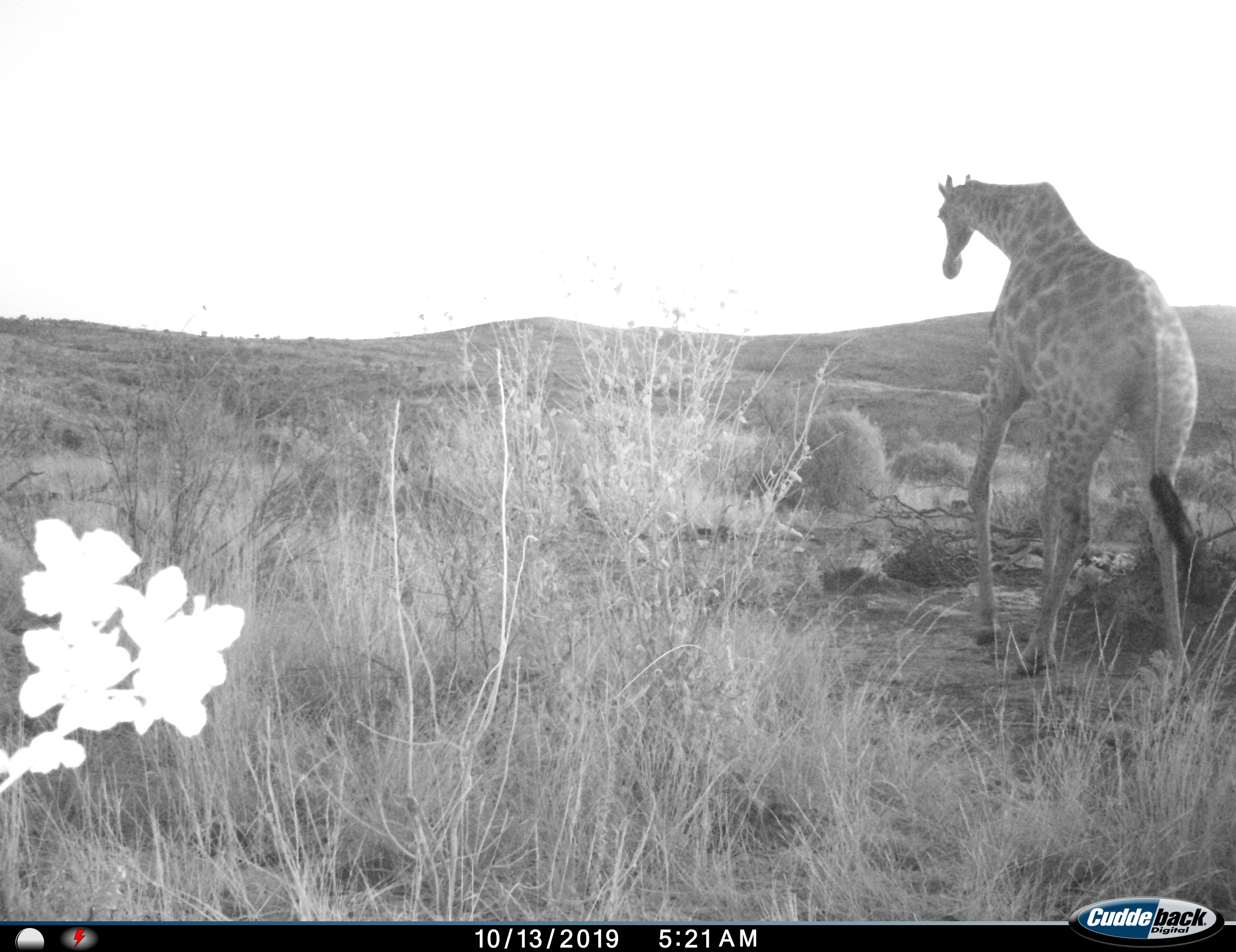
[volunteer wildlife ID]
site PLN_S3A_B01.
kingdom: Animalia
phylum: Chordata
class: Mammalia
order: Artiodactyla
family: Giraffidae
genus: Giraffa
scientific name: Giraffa camelopardalis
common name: giraffe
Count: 1.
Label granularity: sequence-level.